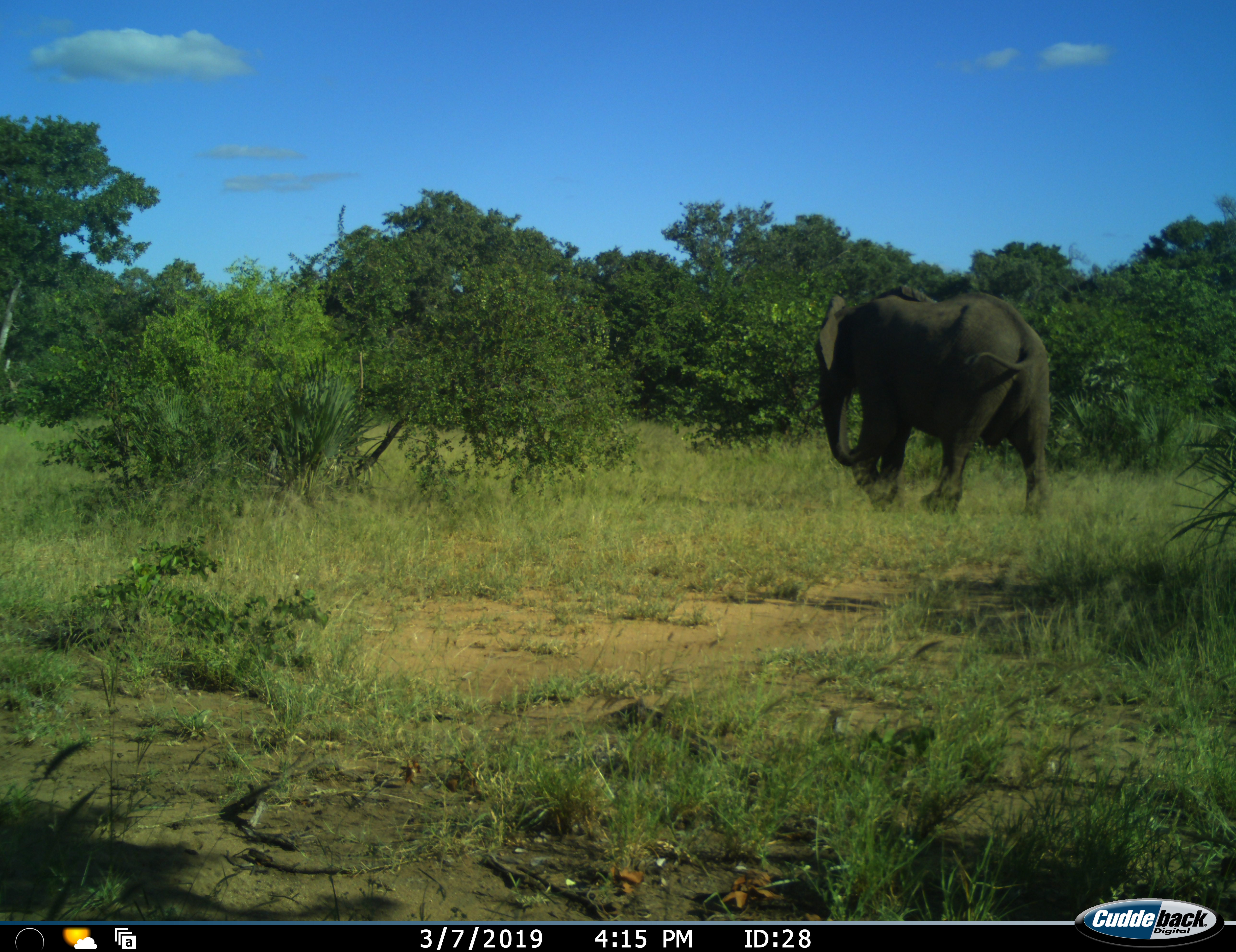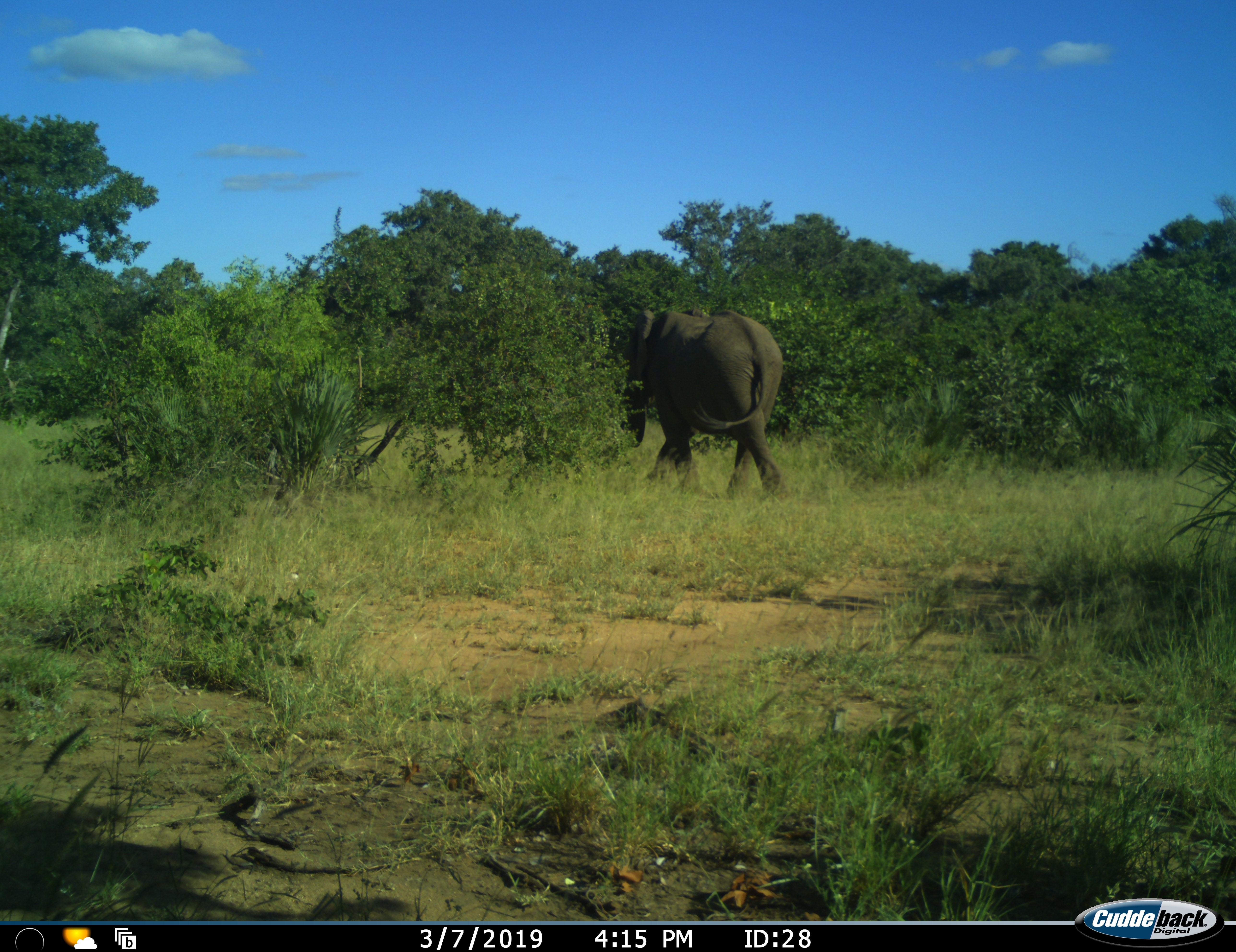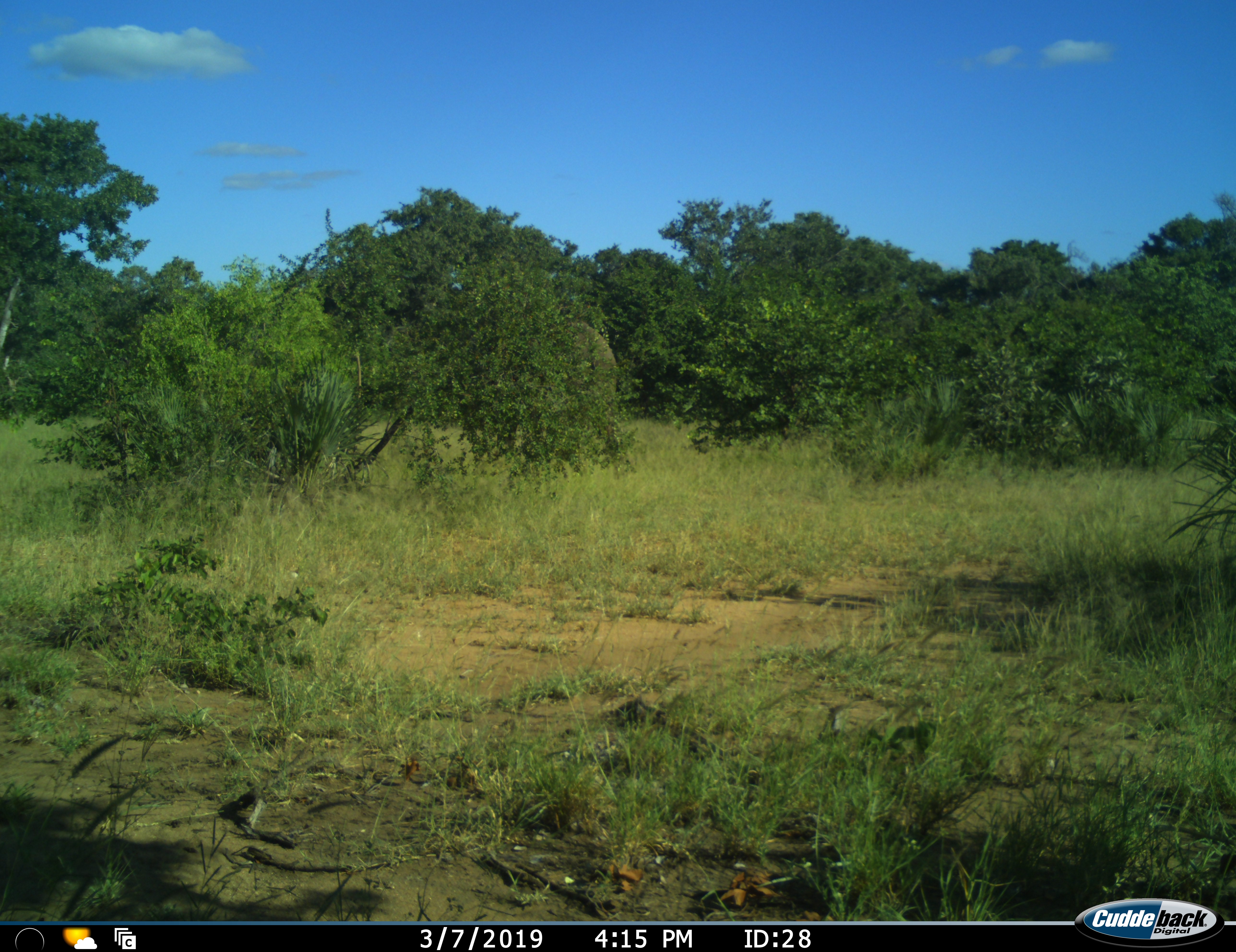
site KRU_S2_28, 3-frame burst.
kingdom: Animalia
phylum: Chordata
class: Mammalia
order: Proboscidea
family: Elephantidae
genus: Loxodonta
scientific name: Loxodonta africana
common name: african bush elephant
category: elephant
Elephant (african bush elephant) (Loxodonta africana), count 1. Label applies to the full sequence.